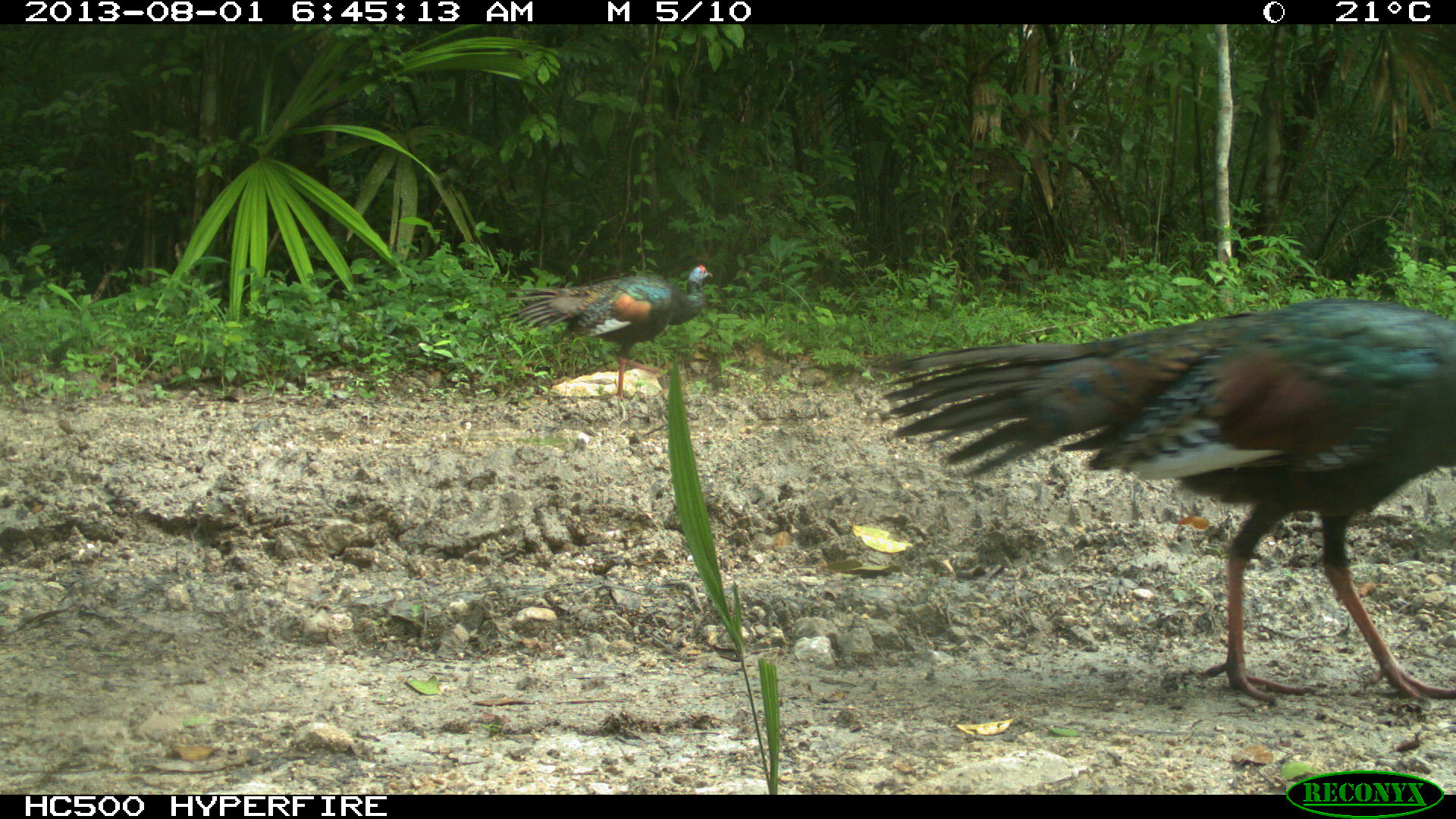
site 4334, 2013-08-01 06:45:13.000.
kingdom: Animalia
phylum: Chordata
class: Aves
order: Galliformes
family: Phasianidae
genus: Meleagris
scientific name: Meleagris ocellata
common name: ocellated turkey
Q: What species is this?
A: Meleagris ocellata (ocellated turkey).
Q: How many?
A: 2.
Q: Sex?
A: Female.